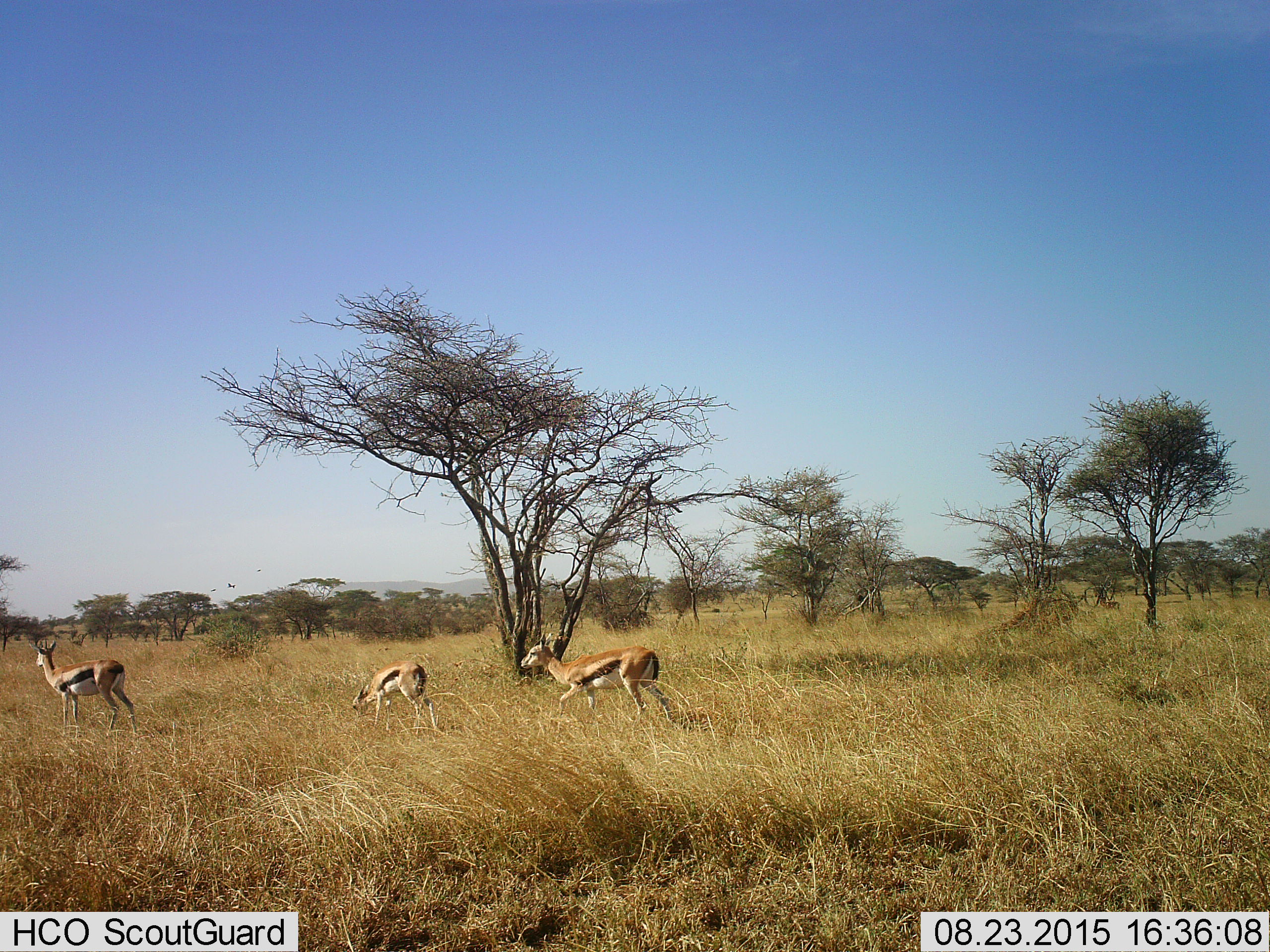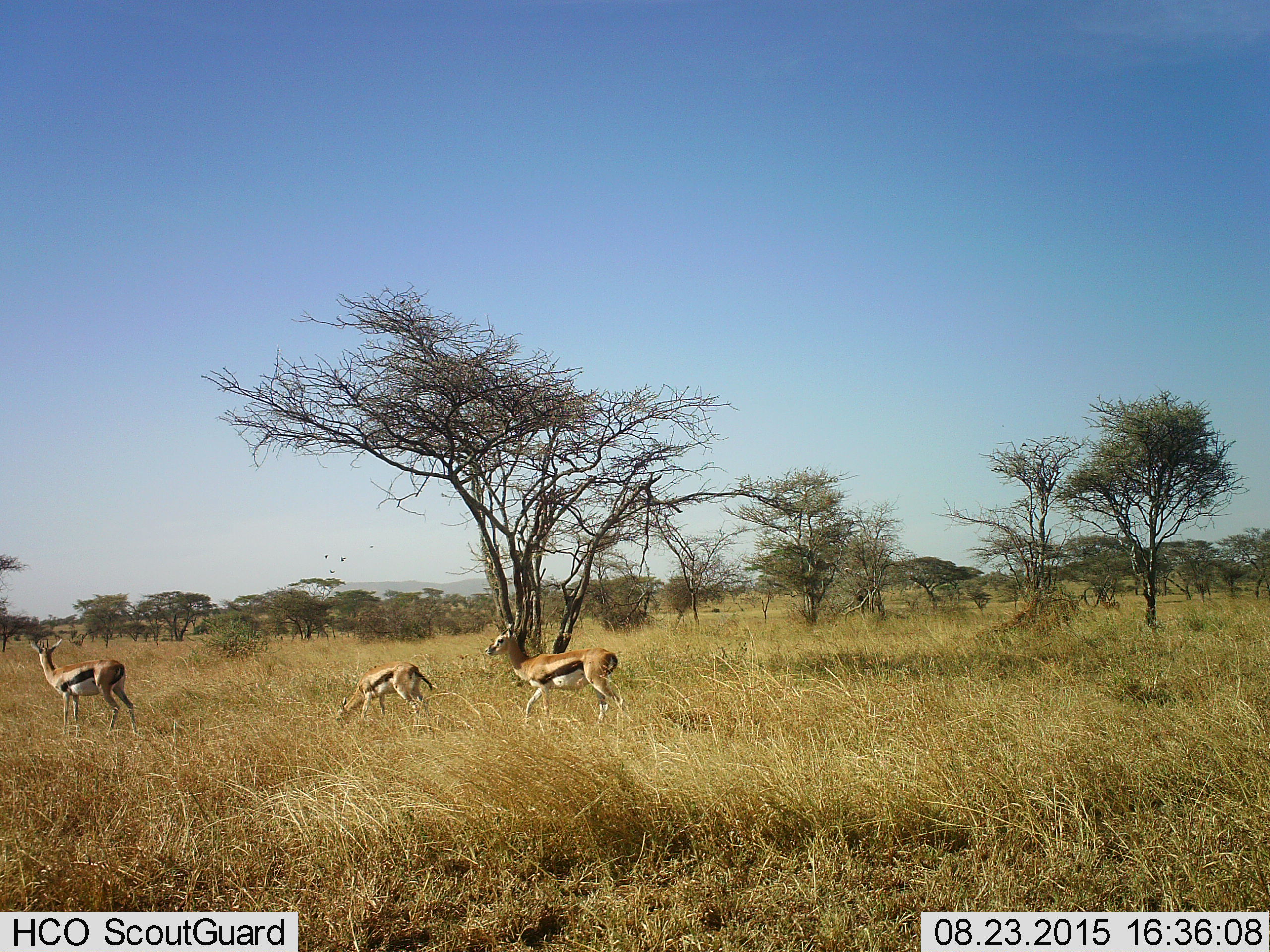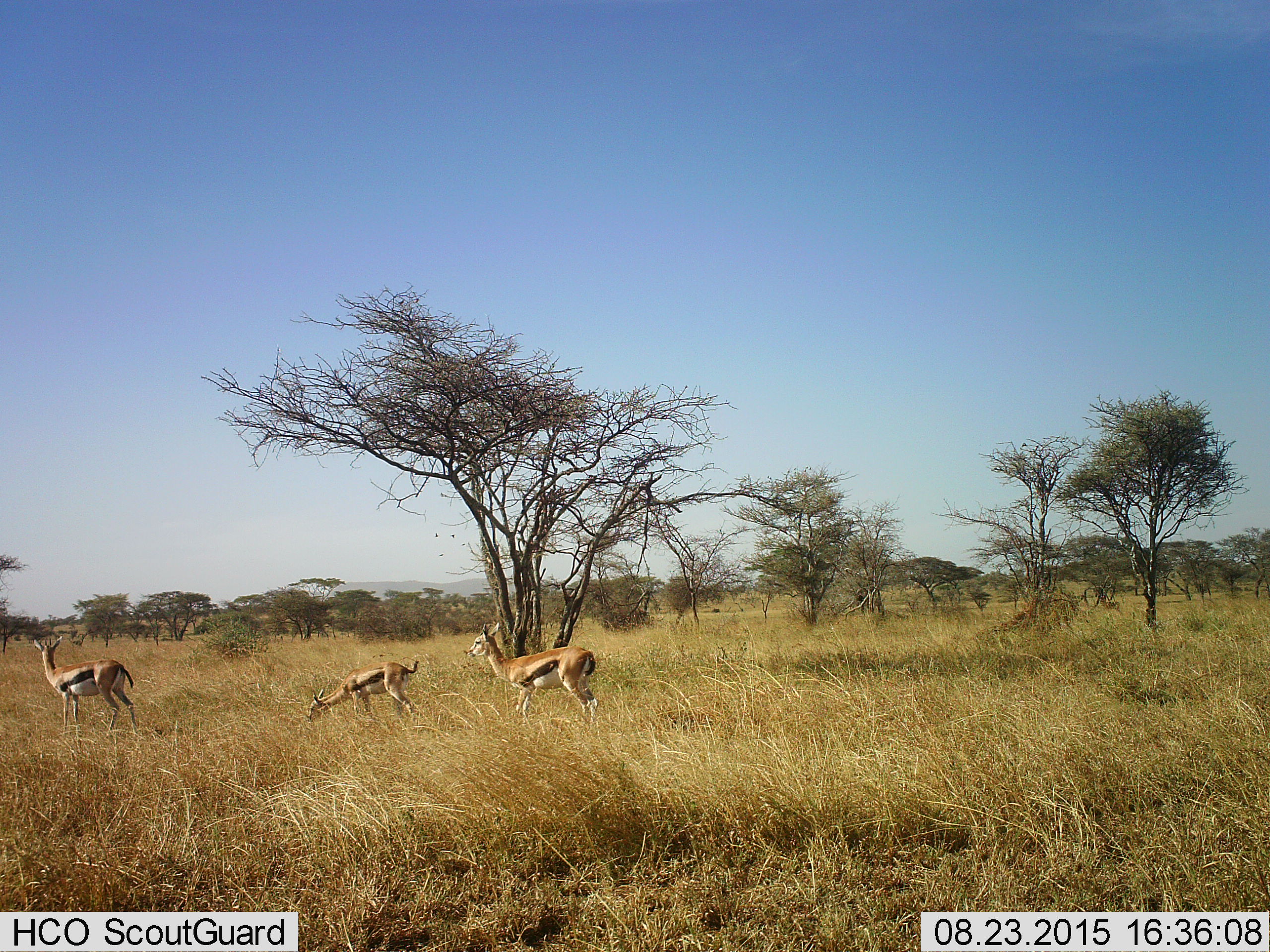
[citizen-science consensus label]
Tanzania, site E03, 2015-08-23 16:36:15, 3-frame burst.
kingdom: Animalia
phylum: Chordata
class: Mammalia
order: Artiodactyla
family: Bovidae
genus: Eudorcas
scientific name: Eudorcas thomsonii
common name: thomson's gazelle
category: gazellethomsons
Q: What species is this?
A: Gazellethomsons (thomson's gazelle) (Eudorcas thomsonii).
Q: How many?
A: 3.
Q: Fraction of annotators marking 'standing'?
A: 56%.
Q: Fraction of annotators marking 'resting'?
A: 0%.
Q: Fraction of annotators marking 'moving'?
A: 69%.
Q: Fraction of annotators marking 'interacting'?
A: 0%.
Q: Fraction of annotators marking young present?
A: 50%.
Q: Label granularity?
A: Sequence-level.